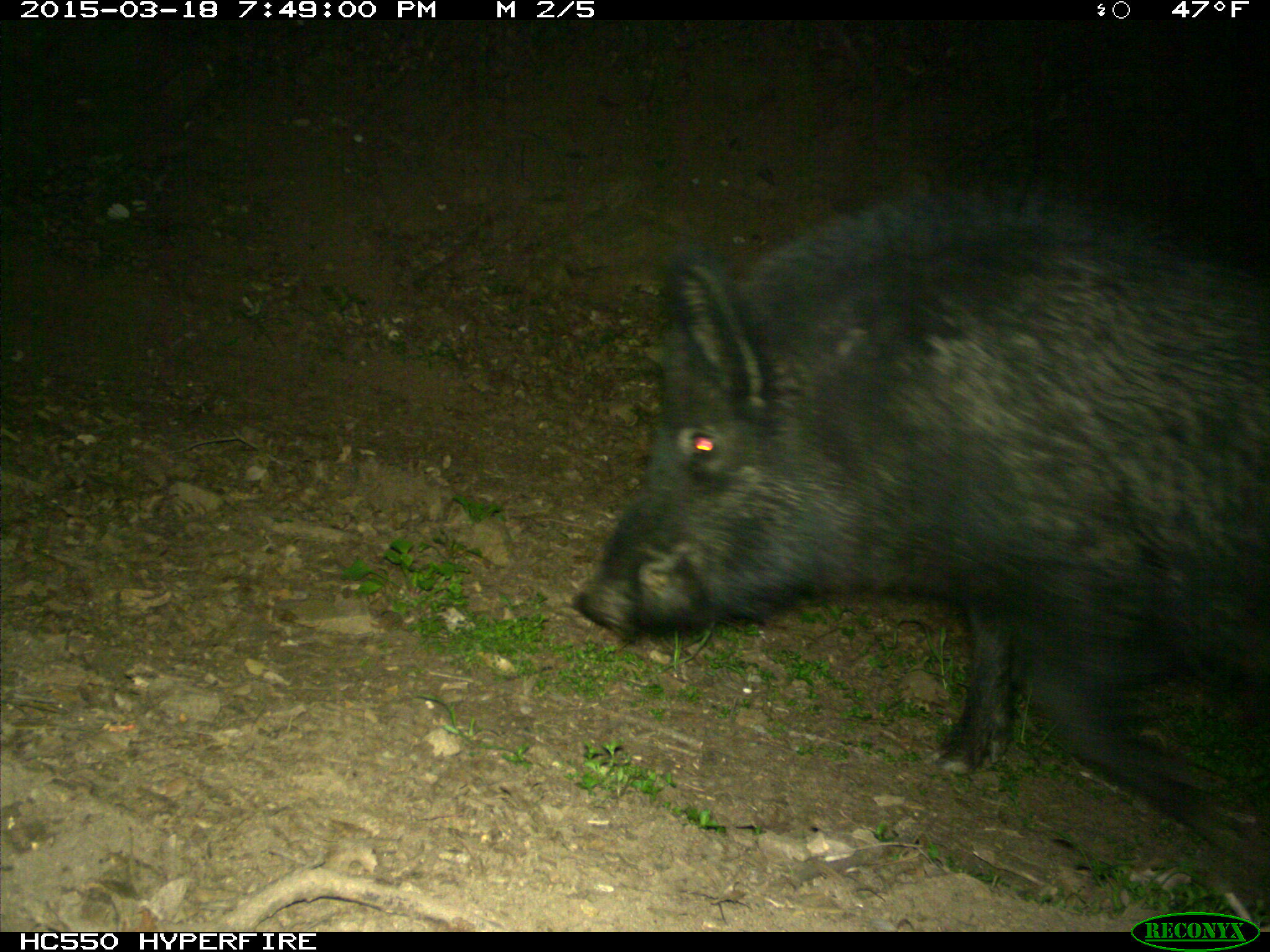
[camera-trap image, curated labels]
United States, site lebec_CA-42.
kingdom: Animalia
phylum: Chordata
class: Mammalia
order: Artiodactyla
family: Suidae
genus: Sus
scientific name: Sus scrofa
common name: wild boar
Sus scrofa (wild boar).